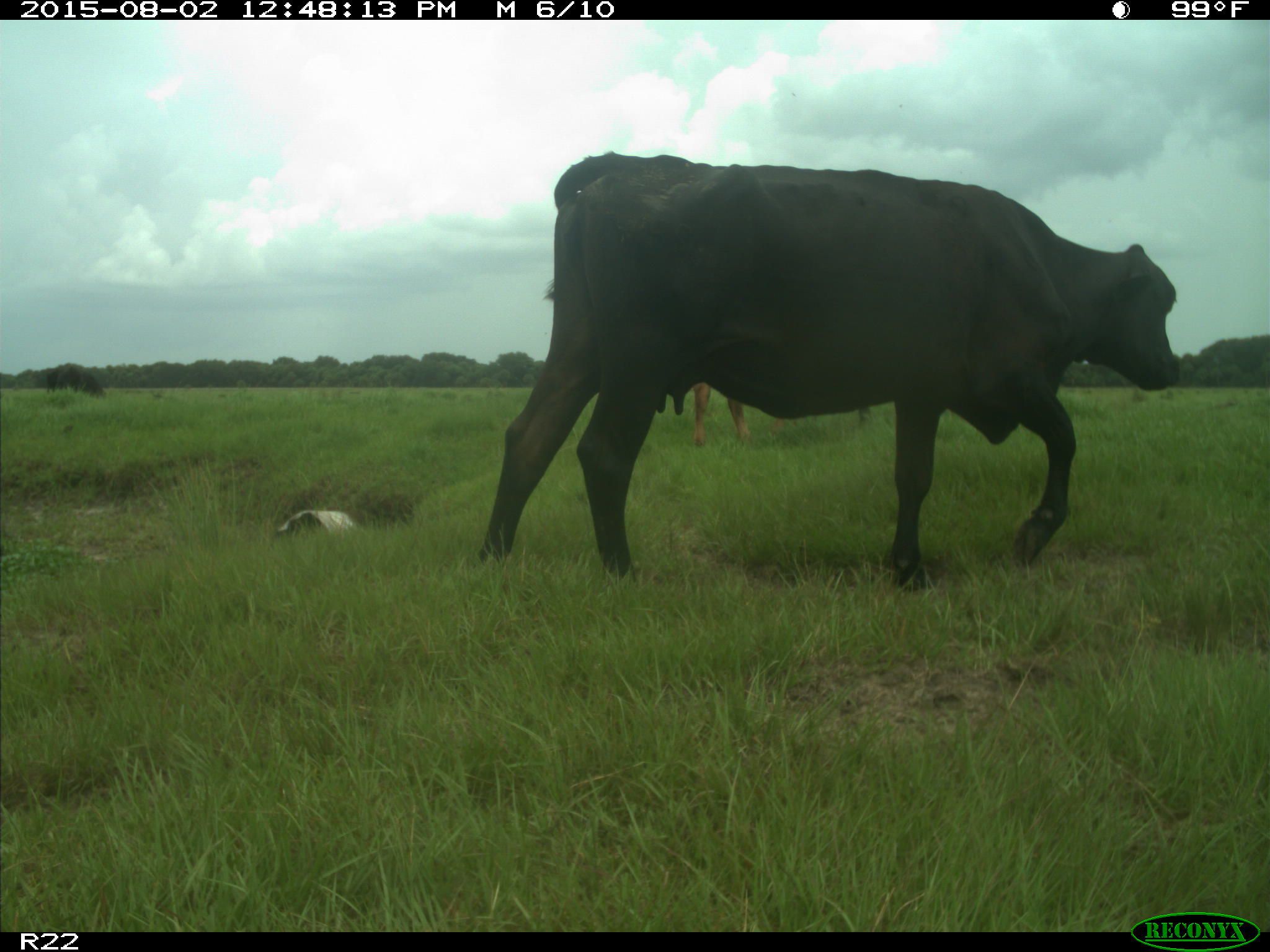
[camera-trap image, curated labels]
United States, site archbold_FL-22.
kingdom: Animalia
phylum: Chordata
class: Mammalia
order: Artiodactyla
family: Bovidae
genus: Bos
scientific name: Bos taurus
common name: domestic cow